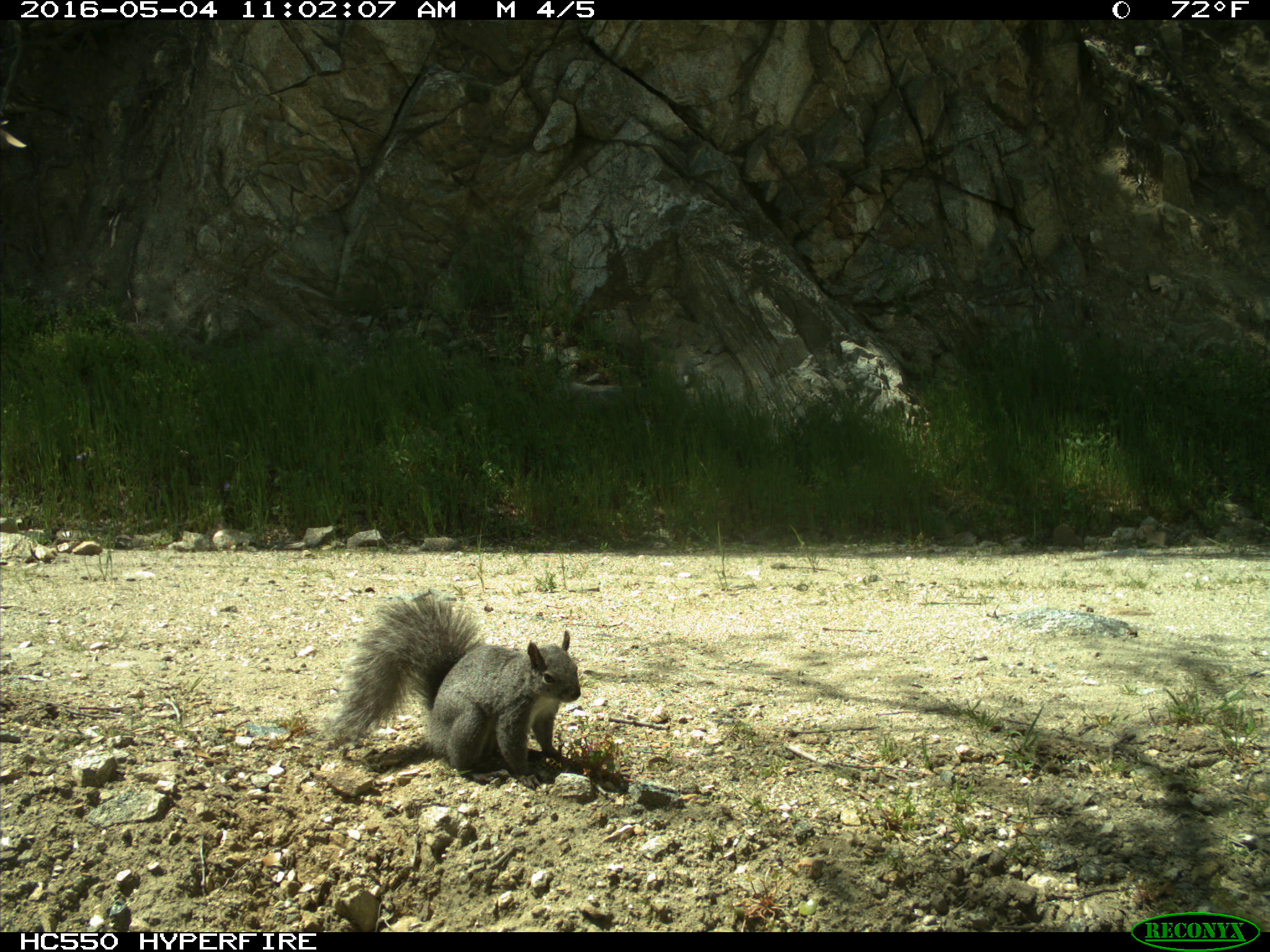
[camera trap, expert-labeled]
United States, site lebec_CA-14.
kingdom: Animalia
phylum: Chordata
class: Mammalia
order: Rodentia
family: Sciuridae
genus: Sciurus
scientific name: Sciurus carolinensis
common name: eastern gray squirrel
Sciurus carolinensis (eastern gray squirrel).